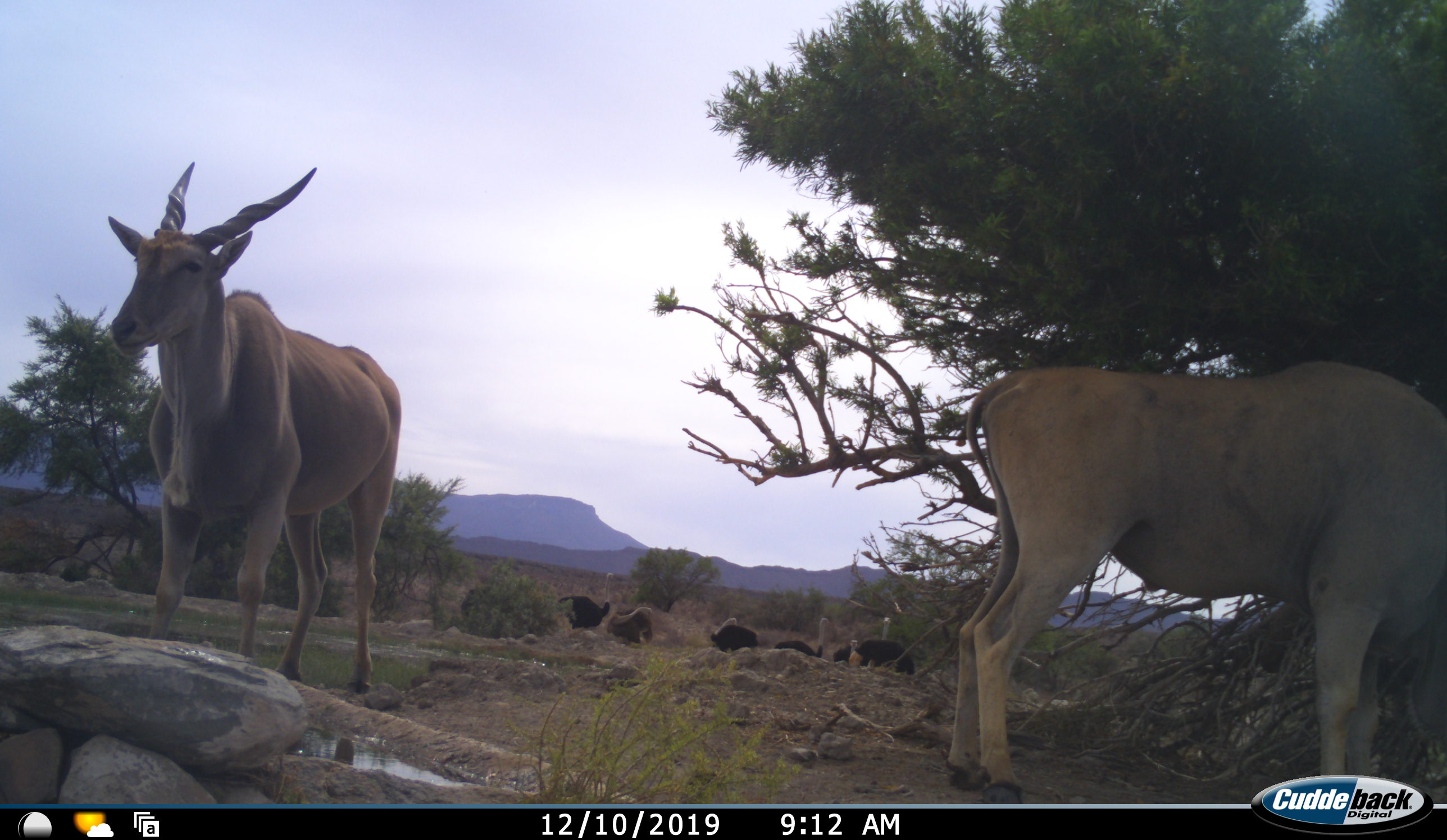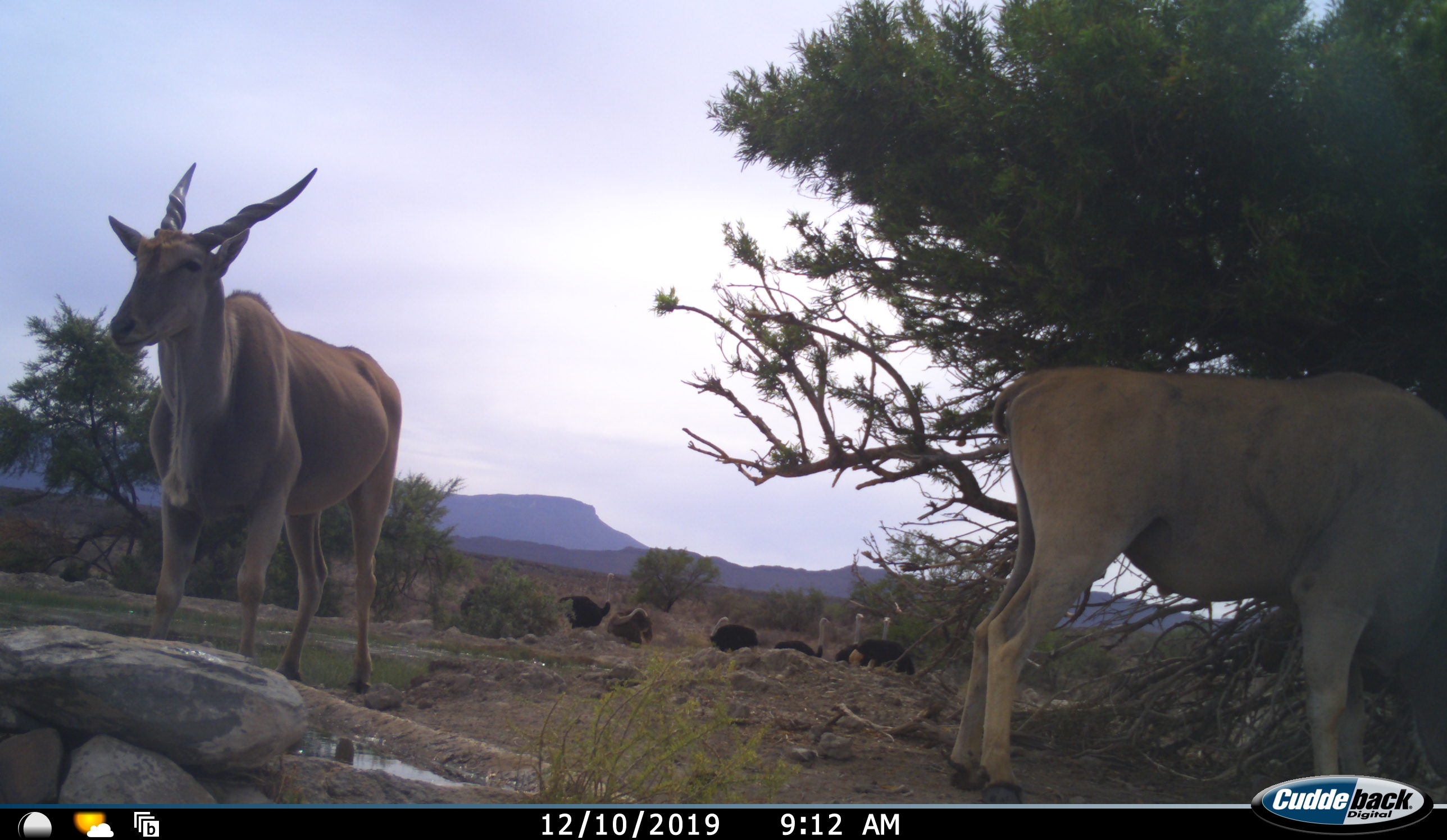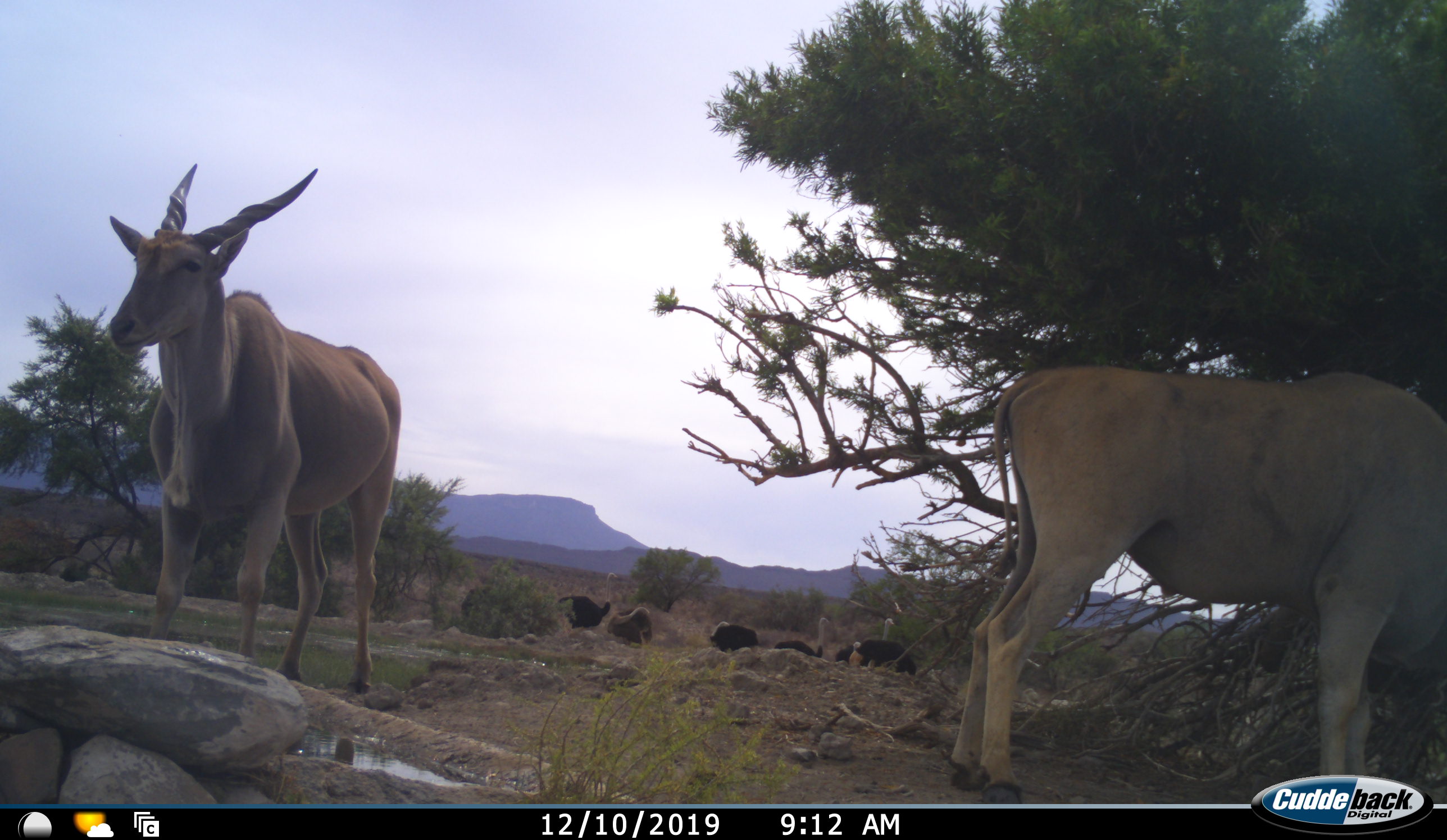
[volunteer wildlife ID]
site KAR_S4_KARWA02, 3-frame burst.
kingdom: Animalia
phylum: Chordata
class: Mammalia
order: Artiodactyla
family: Bovidae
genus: Tragelaphus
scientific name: Tragelaphus oryx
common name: eland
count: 2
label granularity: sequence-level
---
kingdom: Animalia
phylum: Chordata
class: Aves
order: Struthioniformes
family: Struthionidae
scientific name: Struthionidae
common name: ostrich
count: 6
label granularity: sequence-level